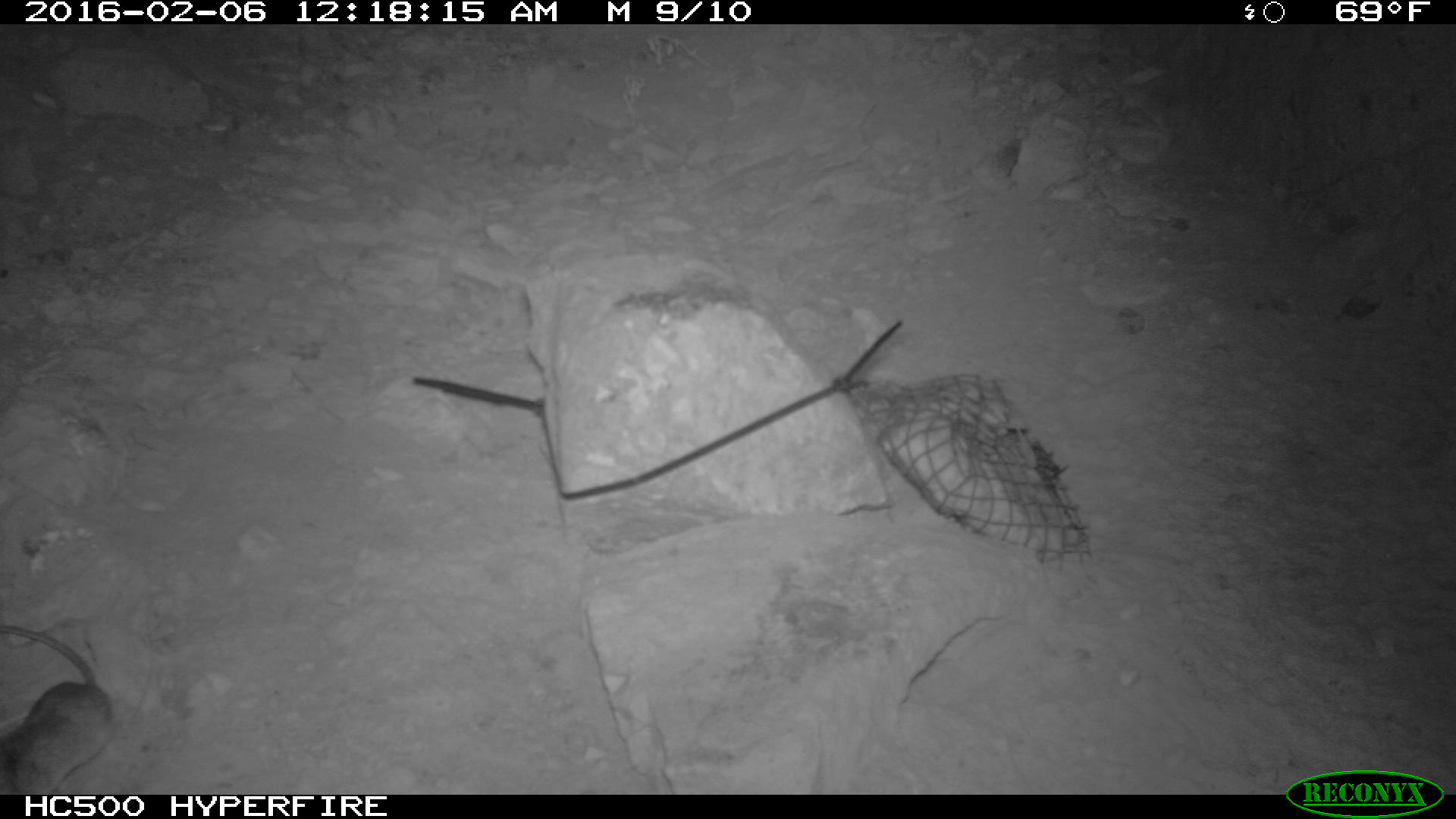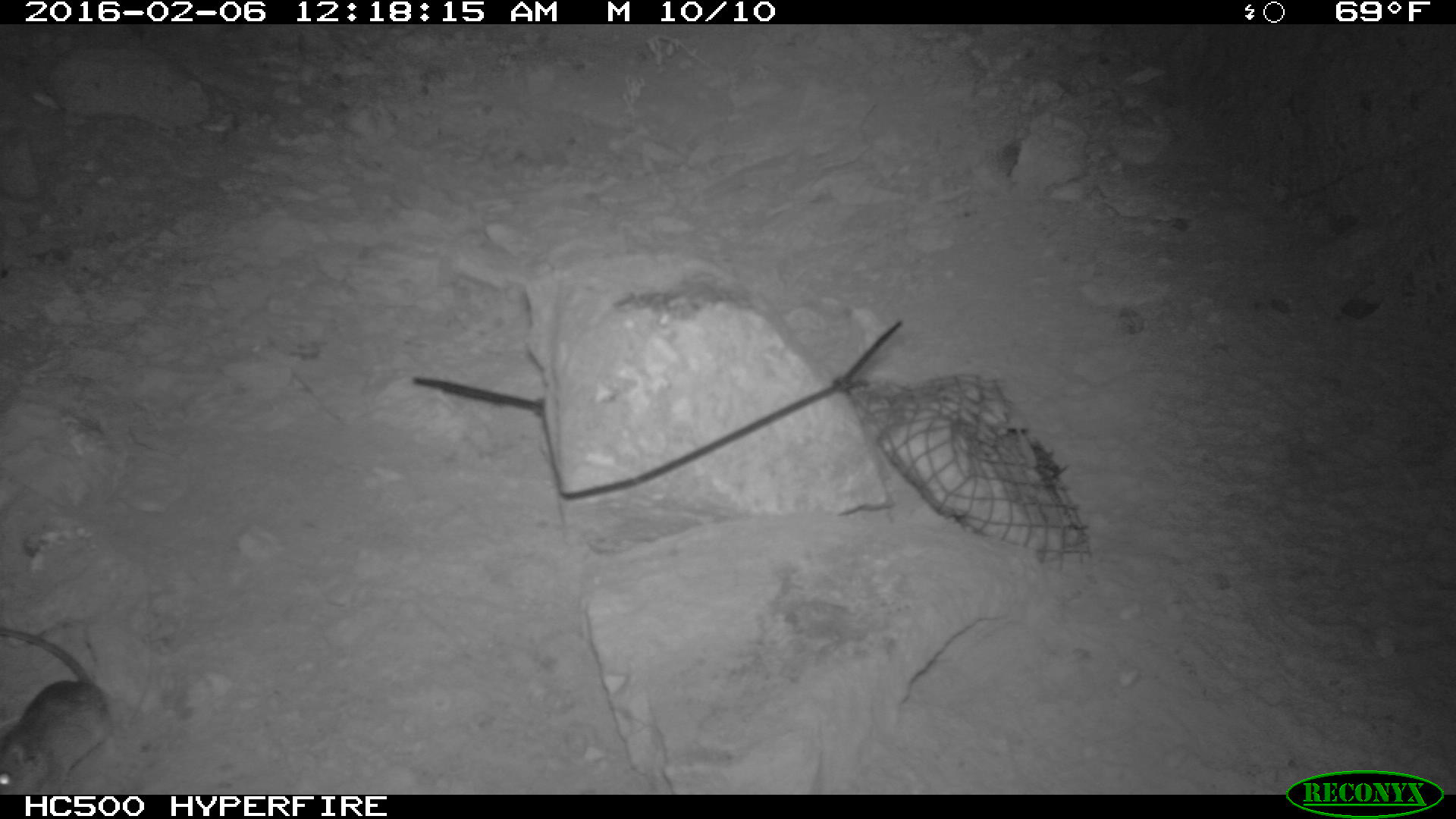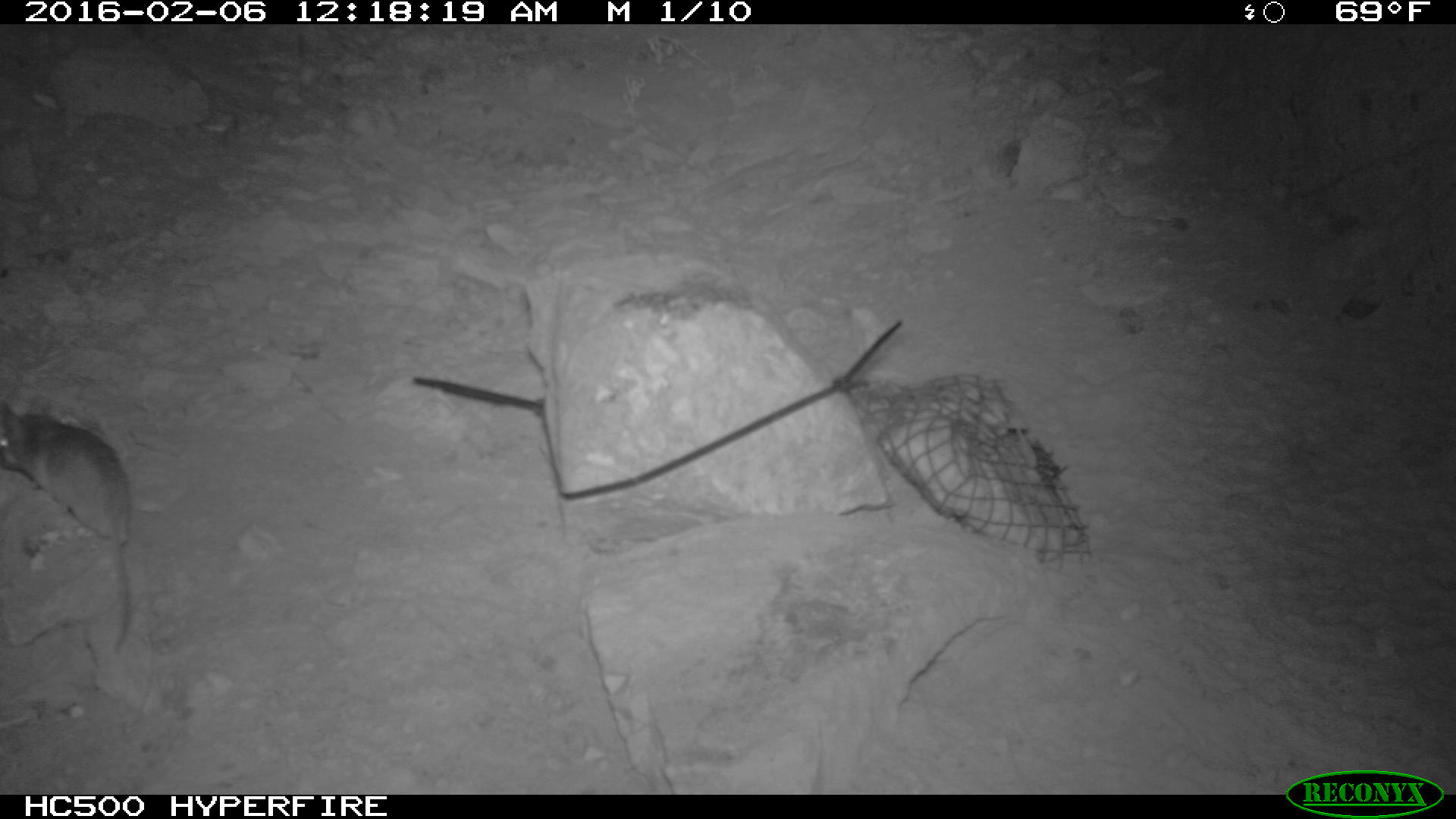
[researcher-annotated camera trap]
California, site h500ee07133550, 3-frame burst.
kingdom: Animalia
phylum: Chordata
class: Mammalia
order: Rodentia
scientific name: Rodentia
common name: rodent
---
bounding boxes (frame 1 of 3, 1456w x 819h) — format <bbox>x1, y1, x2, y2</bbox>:
rodent: <bbox>0, 623, 115, 794</bbox>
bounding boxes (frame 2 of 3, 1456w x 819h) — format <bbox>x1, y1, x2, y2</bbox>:
rodent: <bbox>0, 629, 115, 794</bbox>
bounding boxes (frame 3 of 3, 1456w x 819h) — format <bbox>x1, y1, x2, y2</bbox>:
rodent: <bbox>0, 400, 136, 656</bbox>